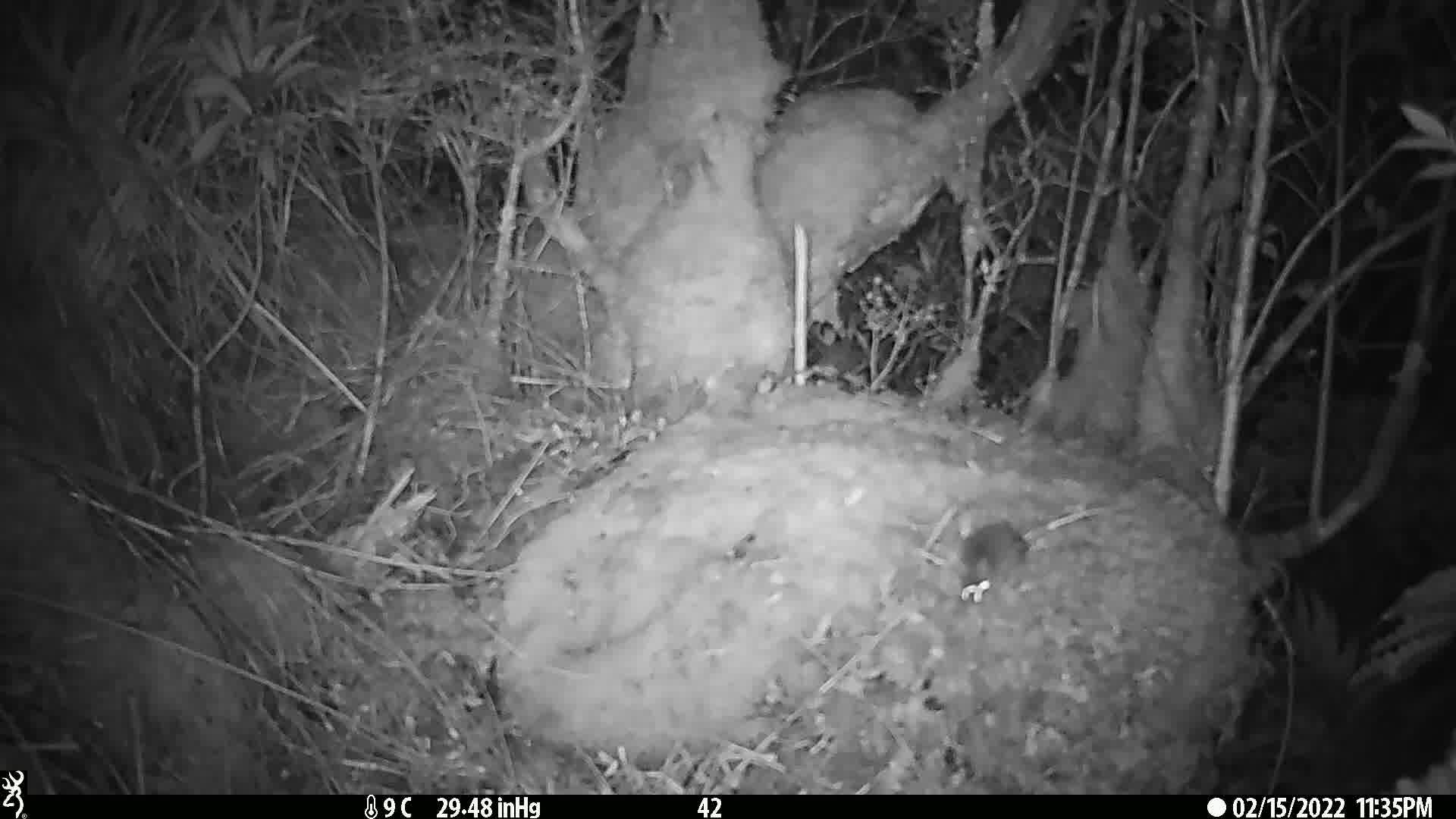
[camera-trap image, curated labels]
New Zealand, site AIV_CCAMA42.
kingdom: Animalia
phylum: Chordata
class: Mammalia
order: Rodentia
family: Muridae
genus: Mus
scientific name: Mus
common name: mouse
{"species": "mouse (Mus)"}